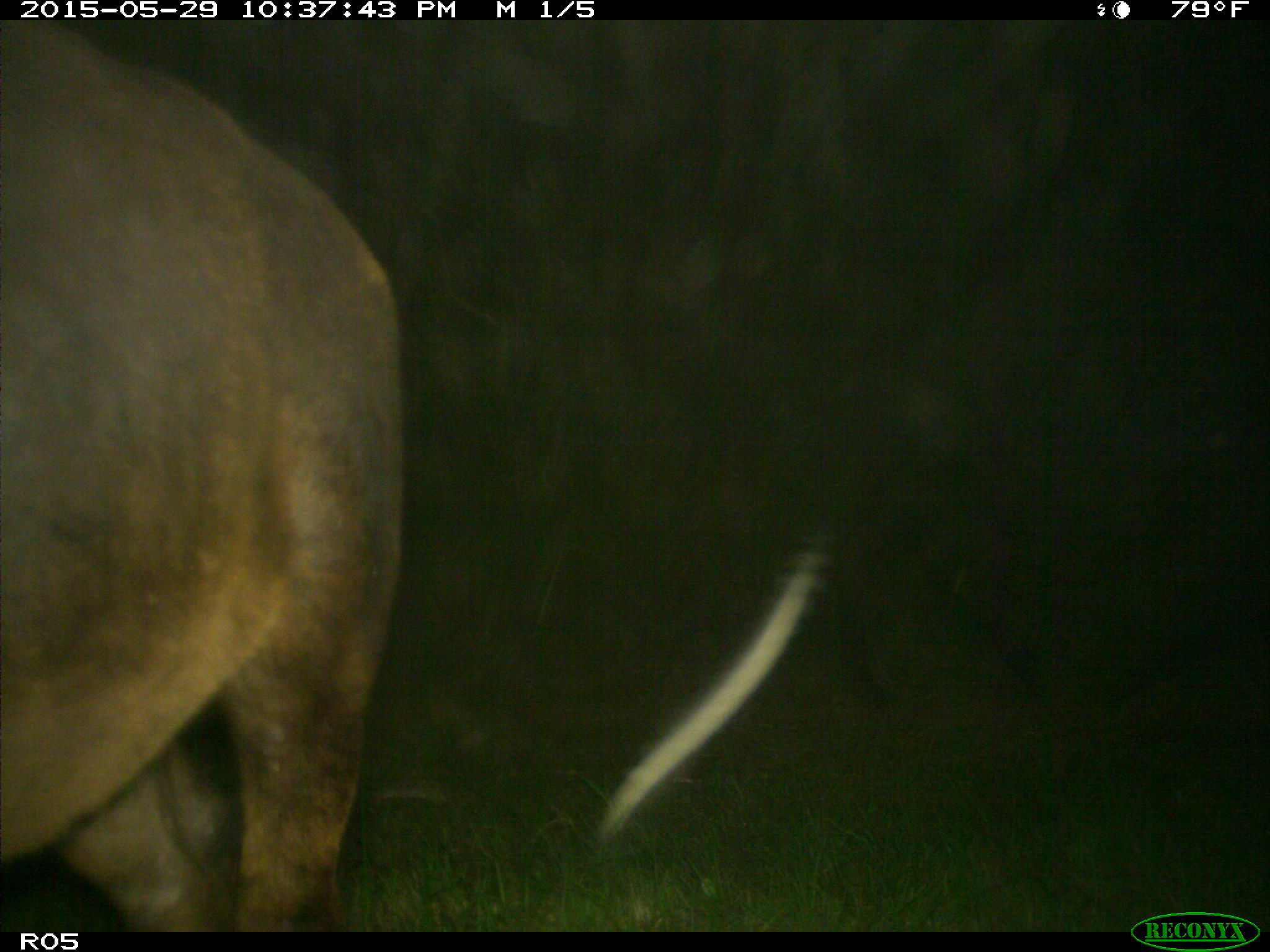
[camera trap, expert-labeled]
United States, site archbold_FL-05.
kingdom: Animalia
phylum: Chordata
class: Mammalia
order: Artiodactyla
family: Bovidae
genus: Bos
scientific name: Bos taurus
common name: domestic cow